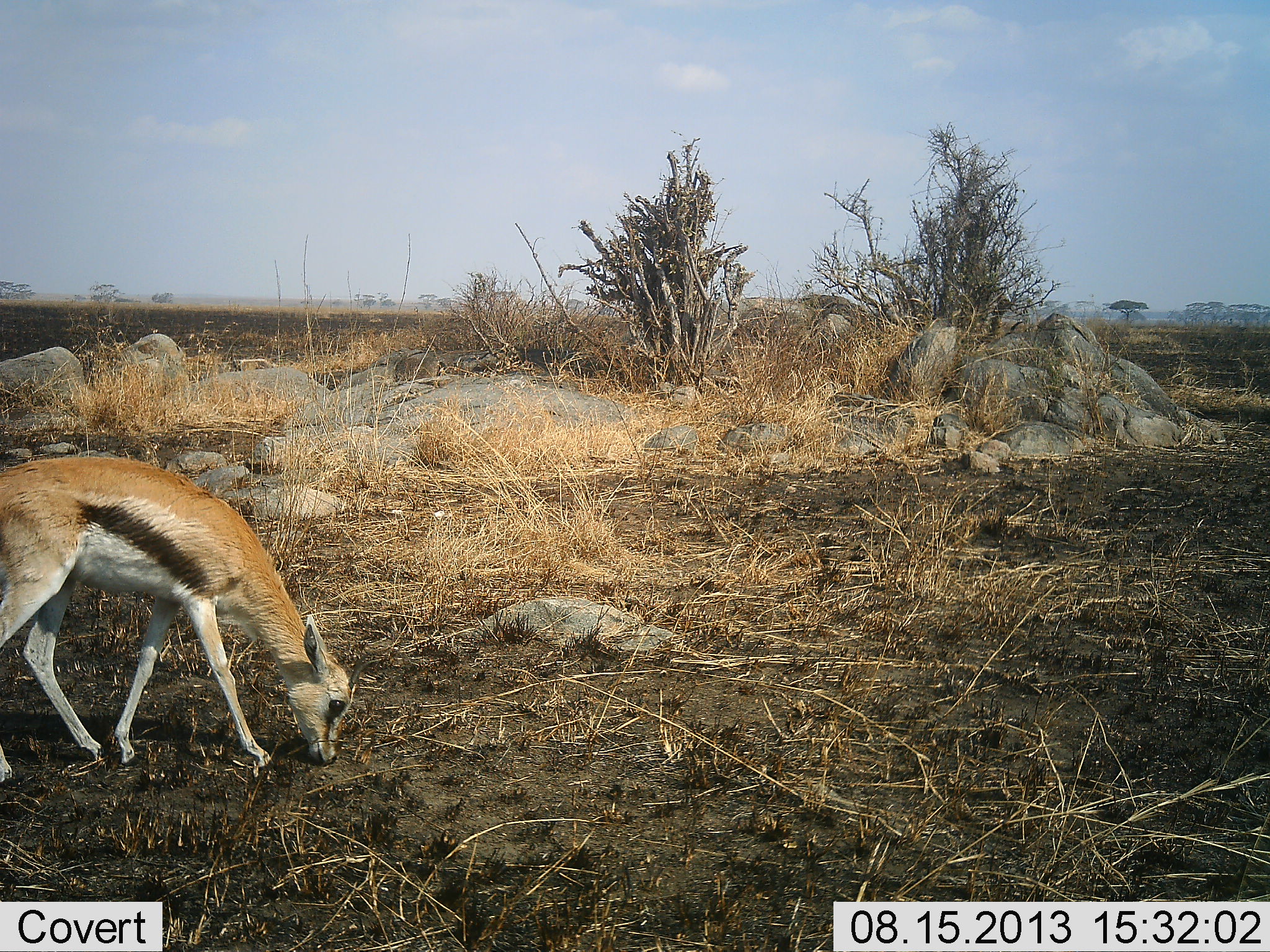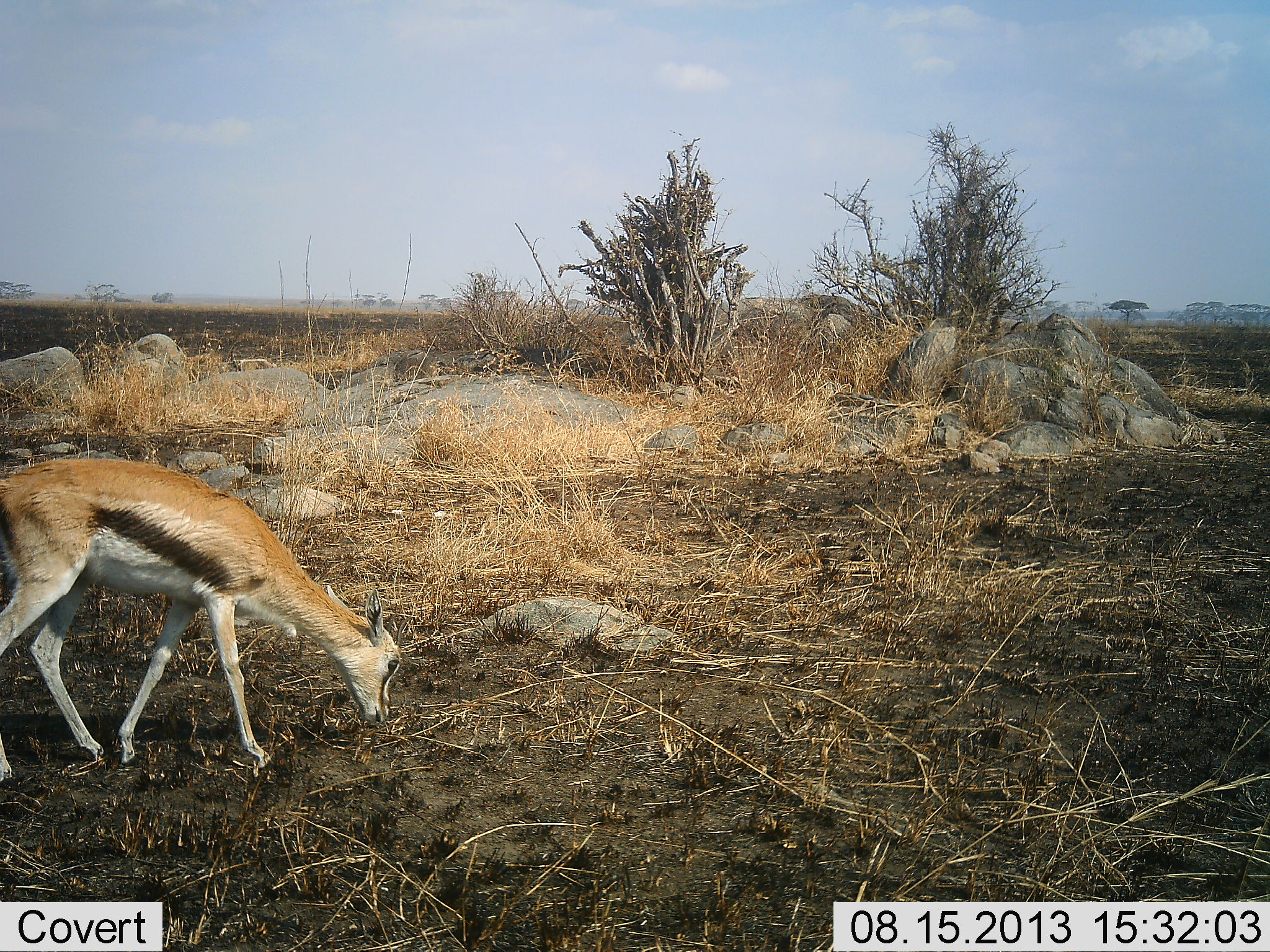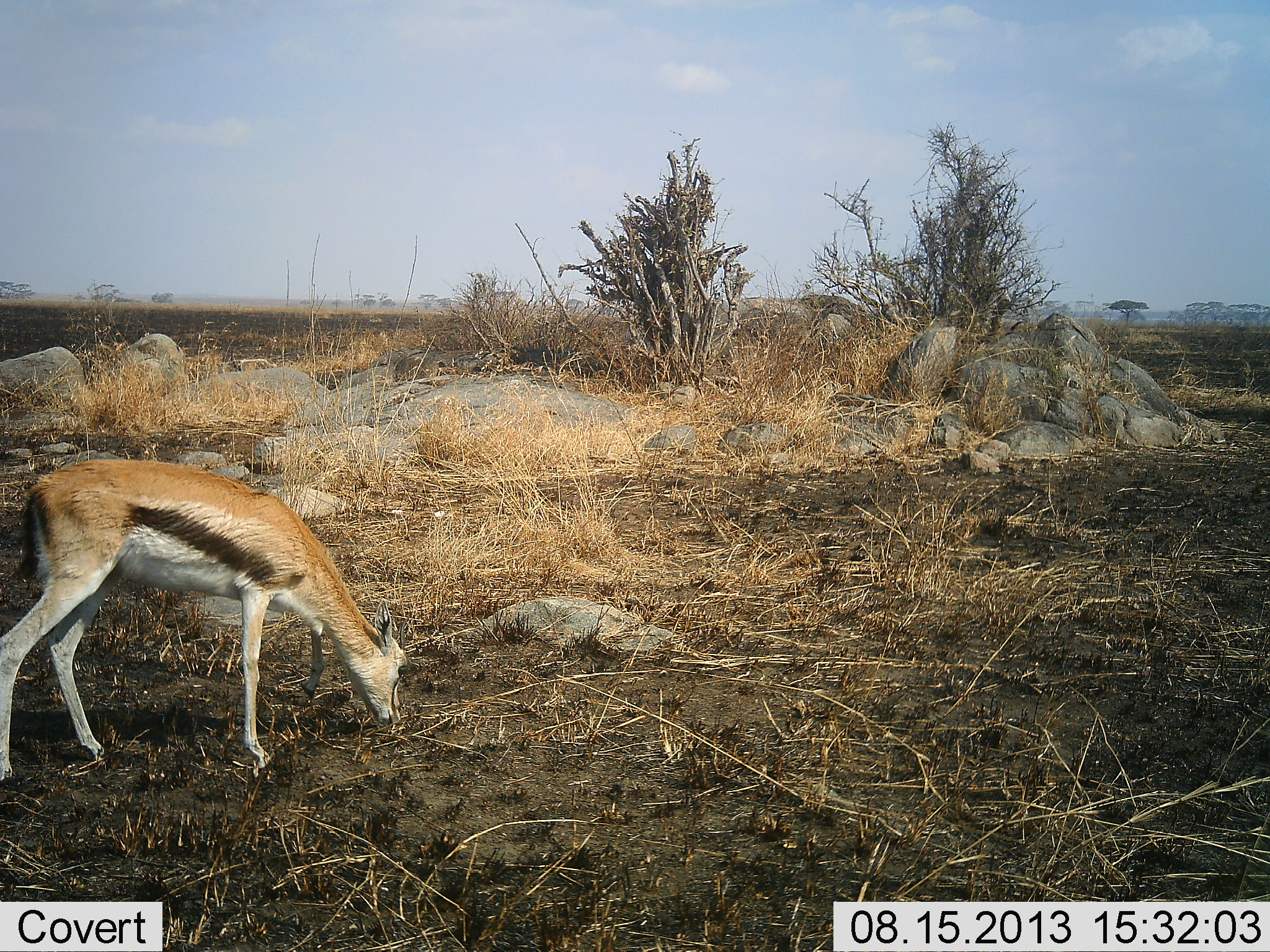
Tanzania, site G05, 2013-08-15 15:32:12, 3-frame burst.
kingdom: Animalia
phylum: Chordata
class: Mammalia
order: Artiodactyla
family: Bovidae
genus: Eudorcas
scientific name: Eudorcas thomsonii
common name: thomson's gazelle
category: gazellethomsons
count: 1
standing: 0%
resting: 0%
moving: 50%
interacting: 0%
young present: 10%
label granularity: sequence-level